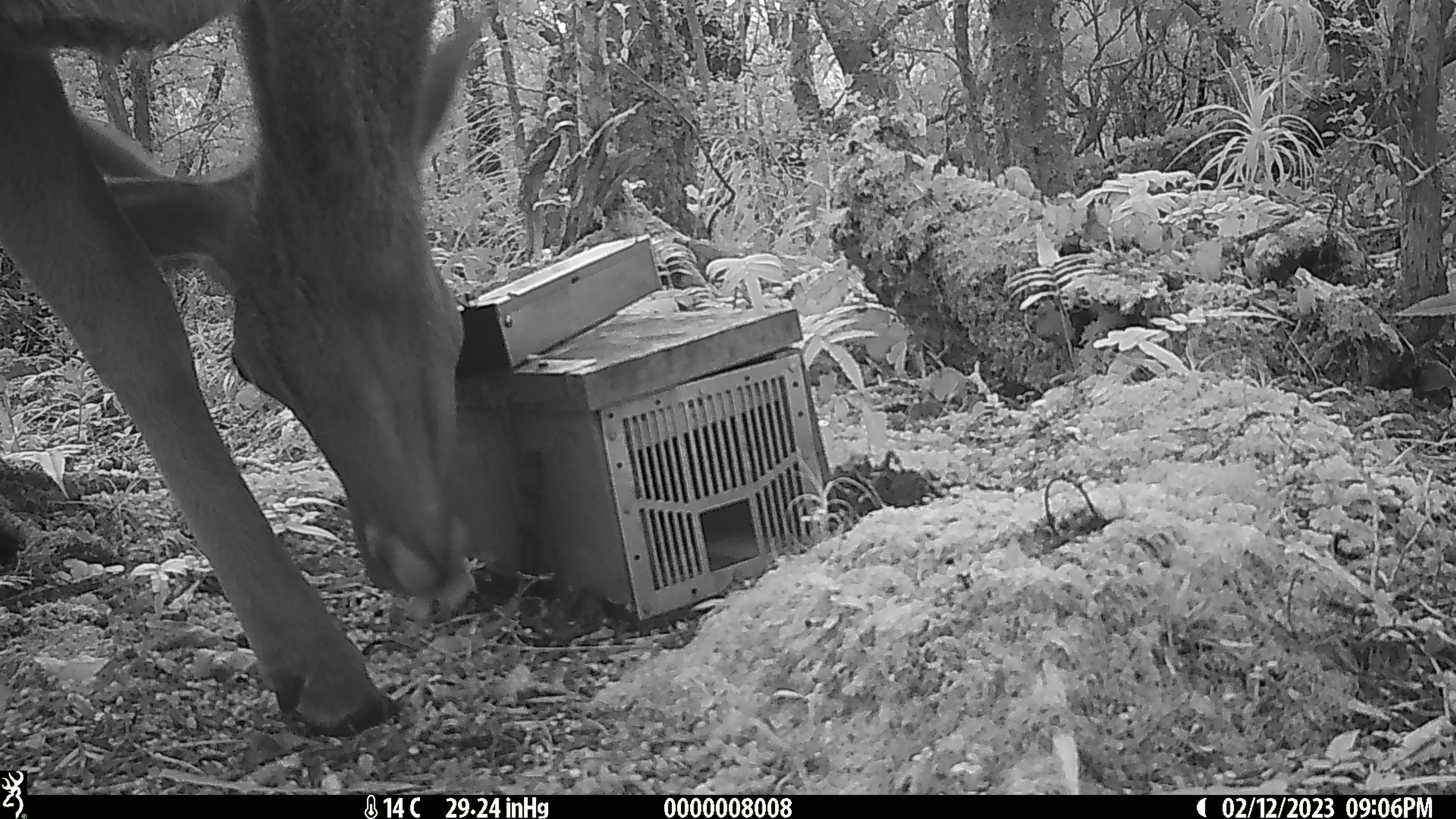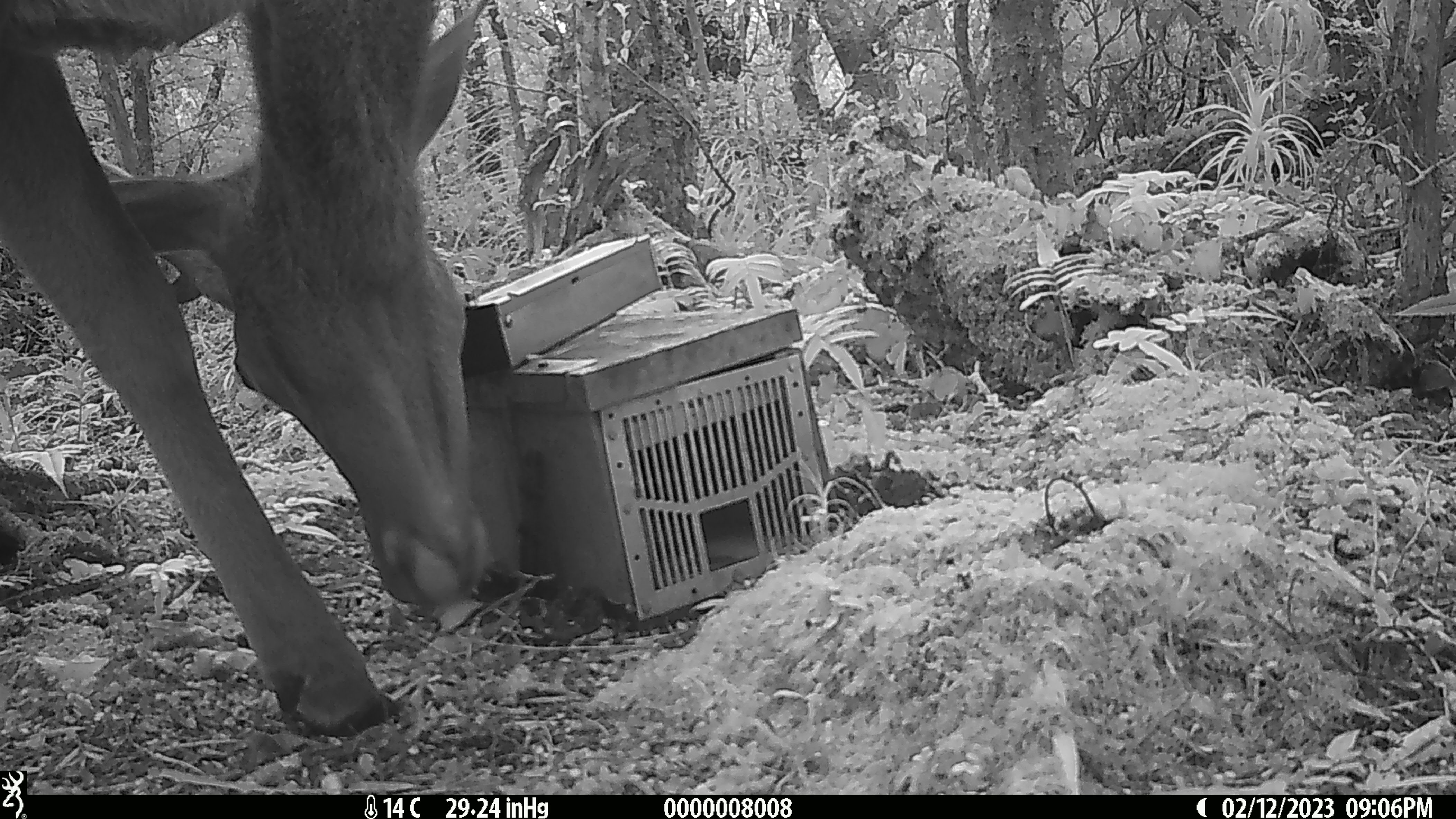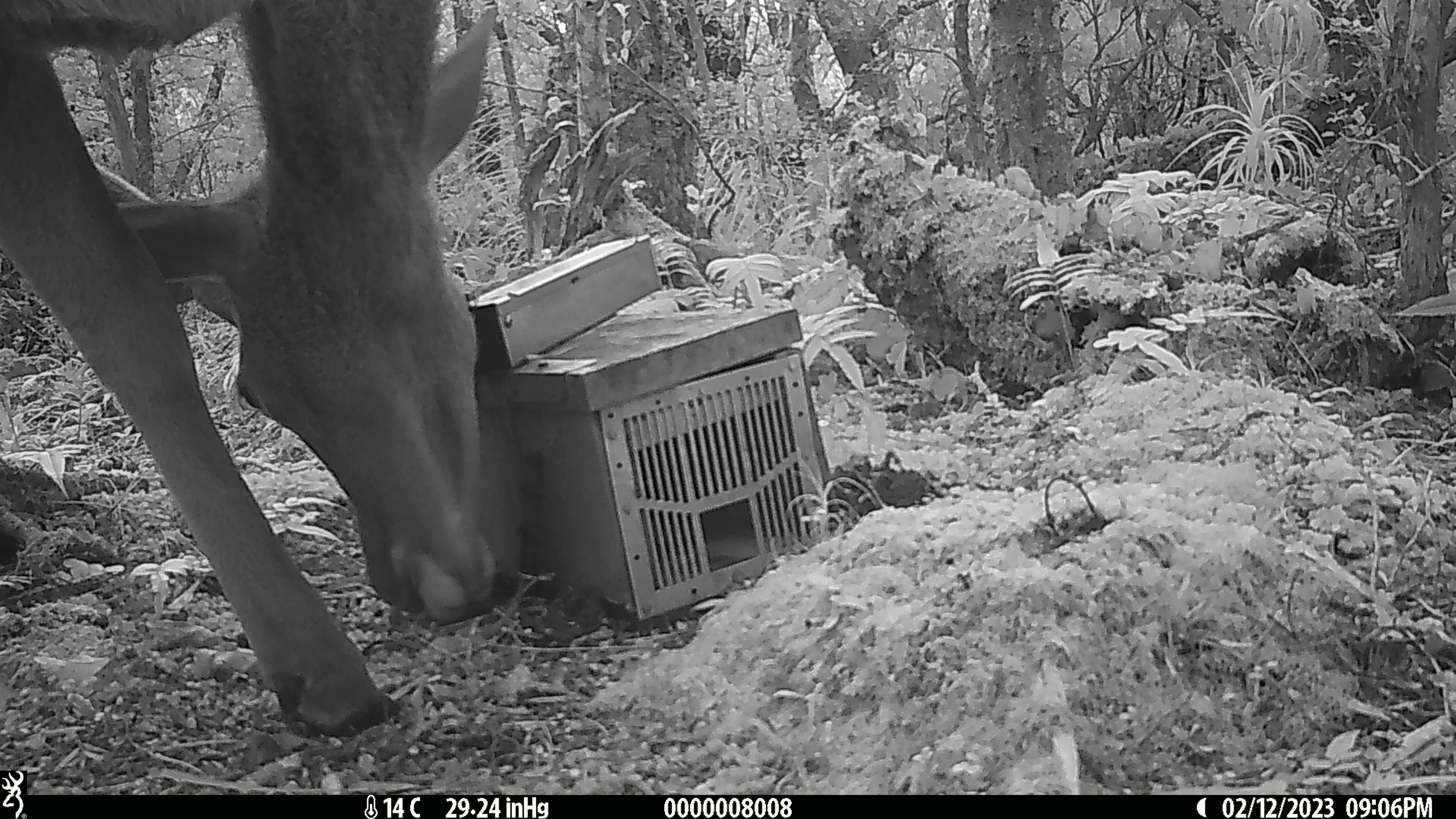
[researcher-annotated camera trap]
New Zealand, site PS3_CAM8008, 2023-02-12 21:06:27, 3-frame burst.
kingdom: Animalia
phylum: Chordata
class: Mammalia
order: Artiodactyla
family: Cervidae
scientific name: Cervidae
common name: deer